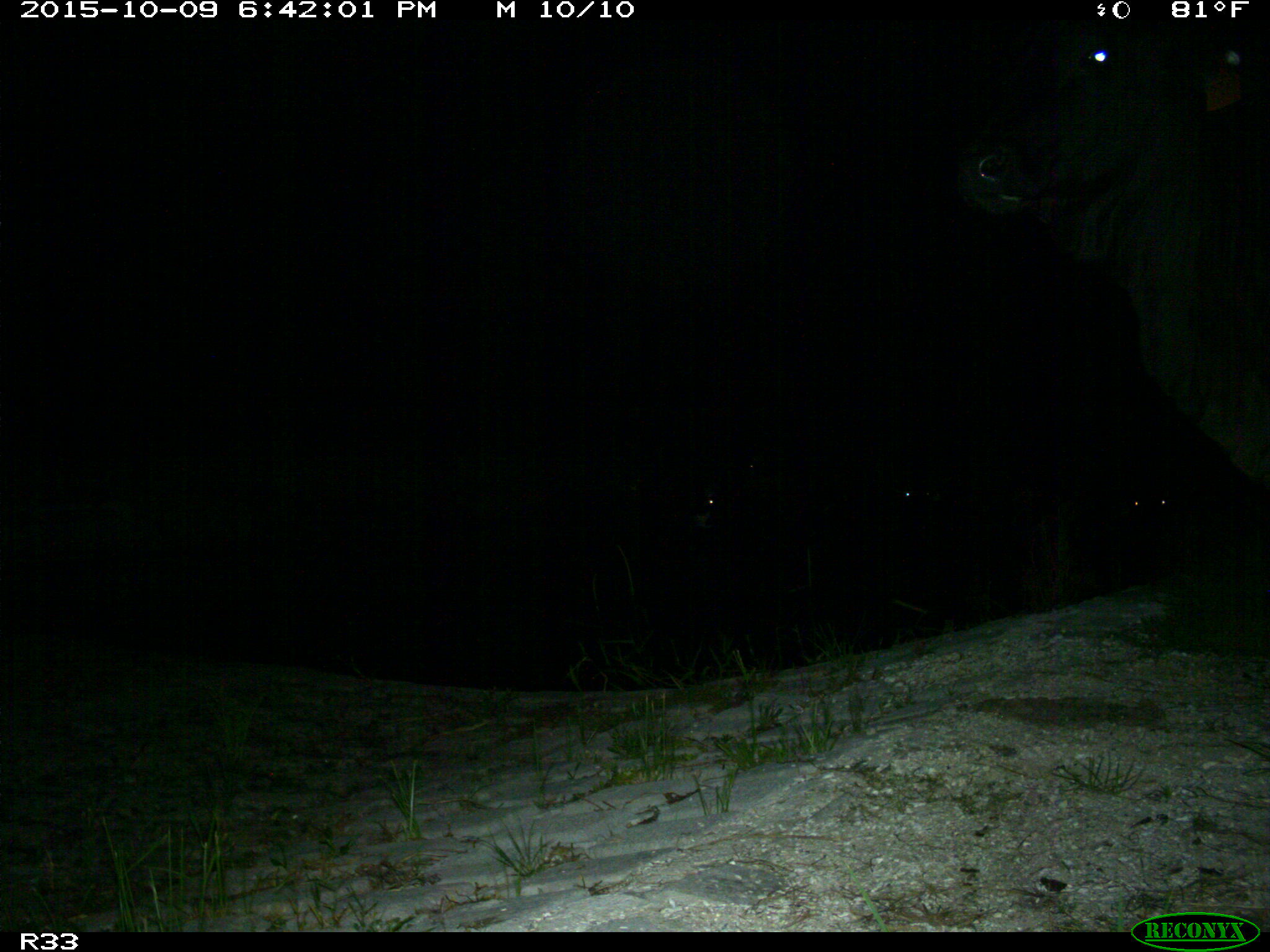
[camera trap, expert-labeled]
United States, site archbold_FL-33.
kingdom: Animalia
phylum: Chordata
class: Mammalia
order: Artiodactyla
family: Bovidae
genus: Bos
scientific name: Bos taurus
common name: domestic cow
Bos taurus (domestic cow).